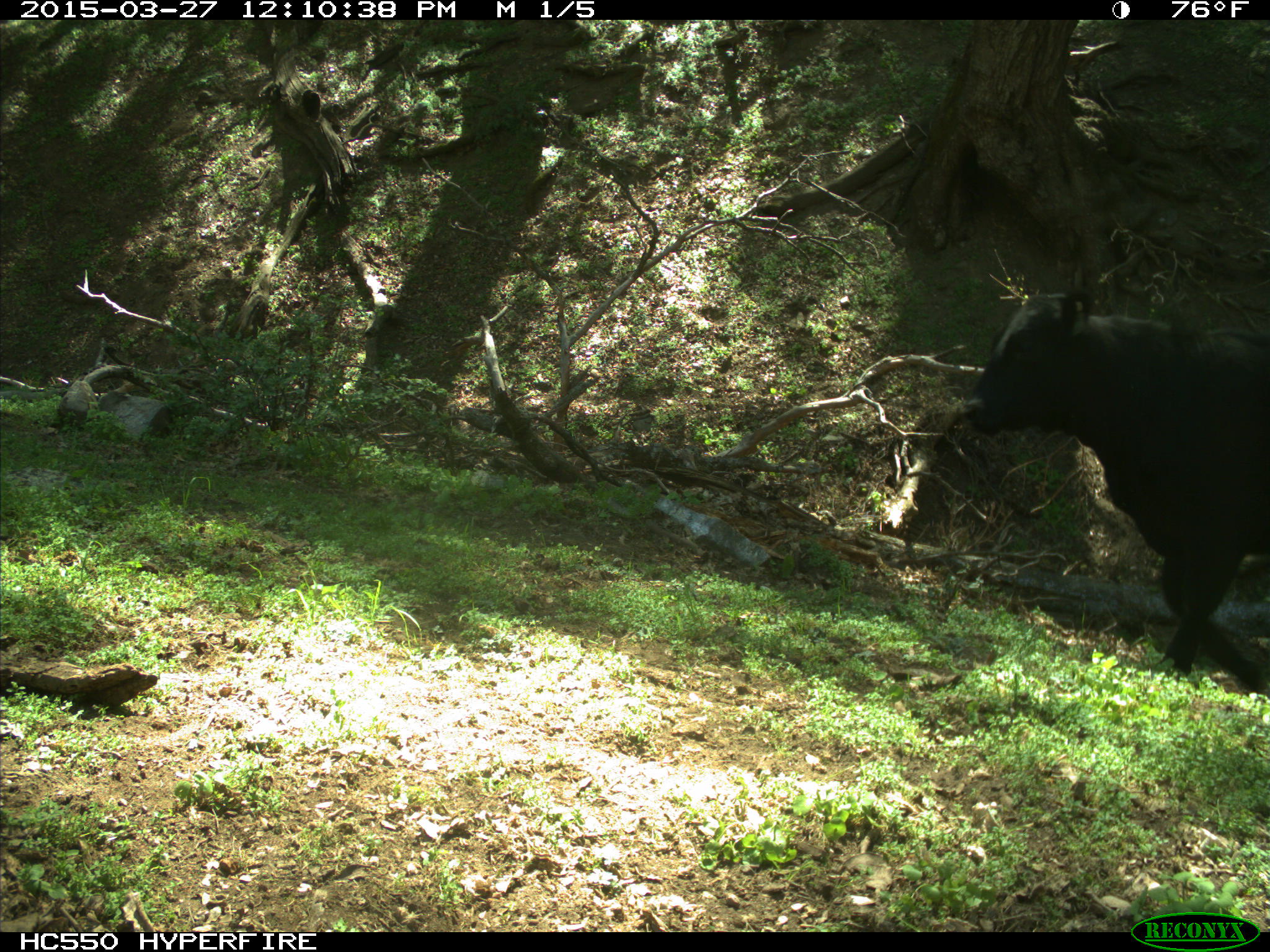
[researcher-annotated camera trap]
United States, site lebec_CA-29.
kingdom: Animalia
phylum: Chordata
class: Mammalia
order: Artiodactyla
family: Bovidae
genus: Bos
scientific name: Bos taurus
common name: domestic cow